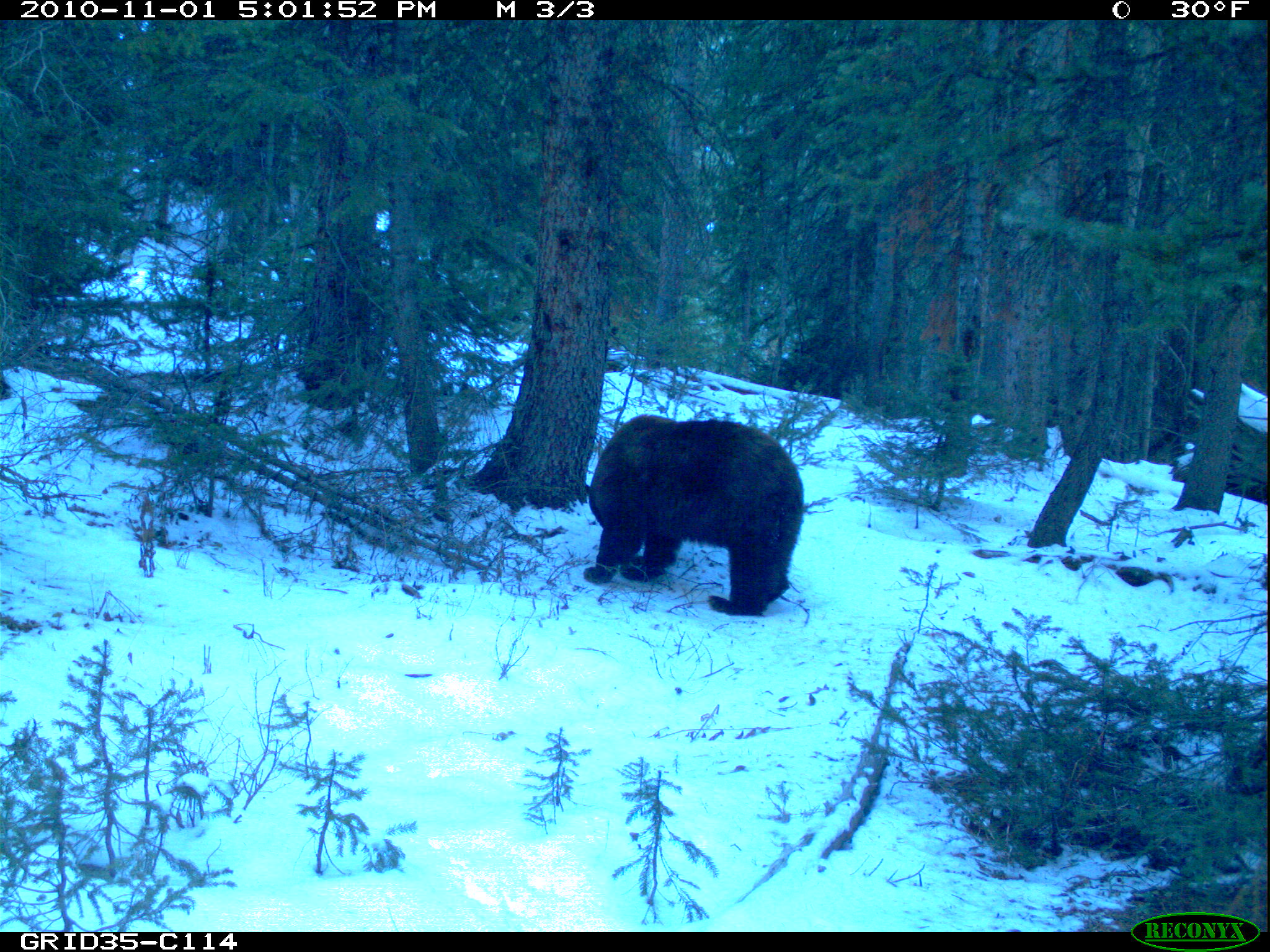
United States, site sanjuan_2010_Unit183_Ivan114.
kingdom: Animalia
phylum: Chordata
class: Mammalia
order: Carnivora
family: Ursidae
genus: Ursus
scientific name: Ursus americanus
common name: american black bear